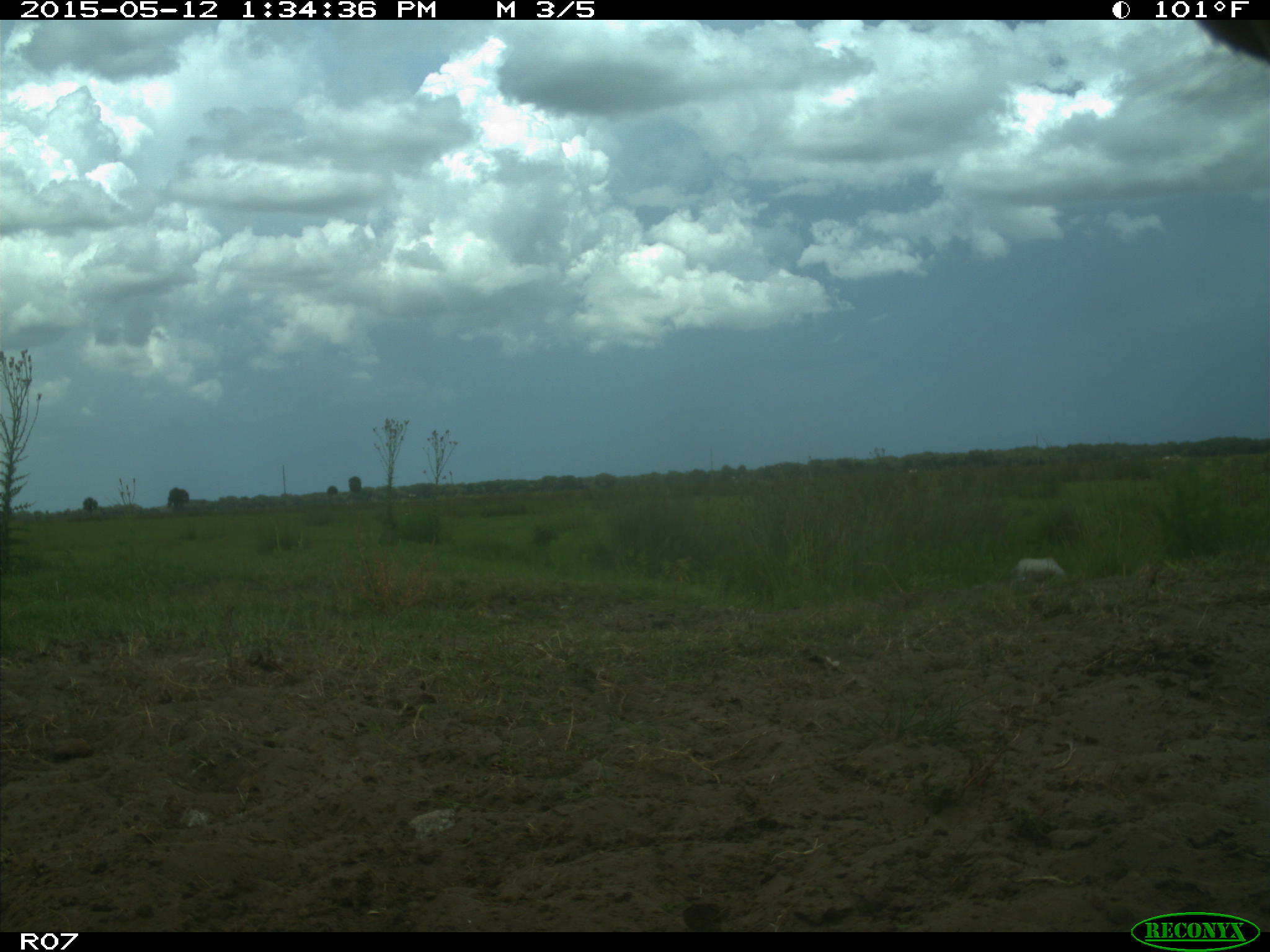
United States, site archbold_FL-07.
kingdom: Animalia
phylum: Chordata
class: Mammalia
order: Artiodactyla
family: Bovidae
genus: Bos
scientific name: Bos taurus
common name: domestic cow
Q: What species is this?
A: Bos taurus (domestic cow).